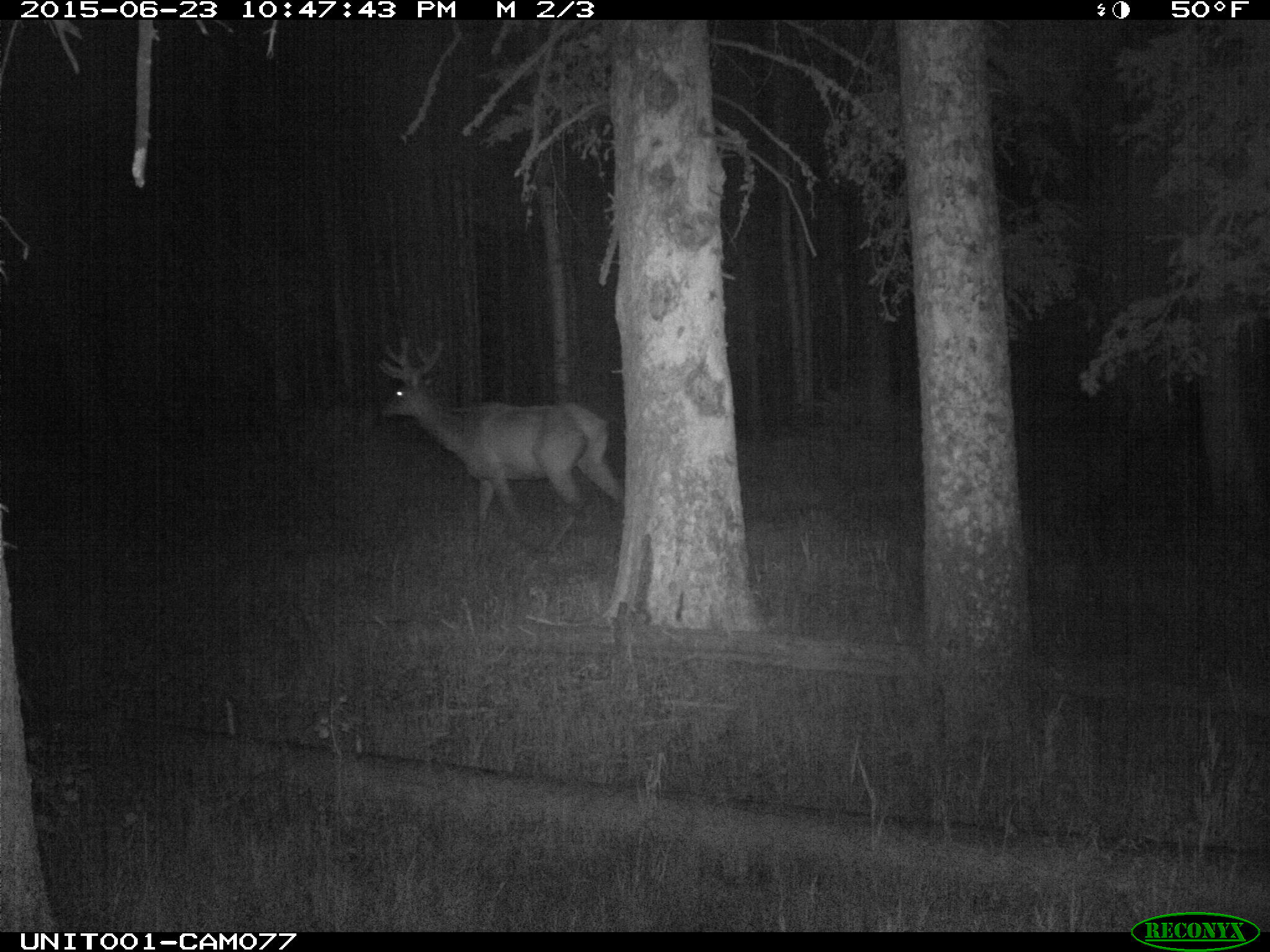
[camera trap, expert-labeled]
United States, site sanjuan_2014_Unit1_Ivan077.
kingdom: Animalia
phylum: Chordata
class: Mammalia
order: Artiodactyla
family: Cervidae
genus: Cervus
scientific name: Cervus elaphus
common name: red deer